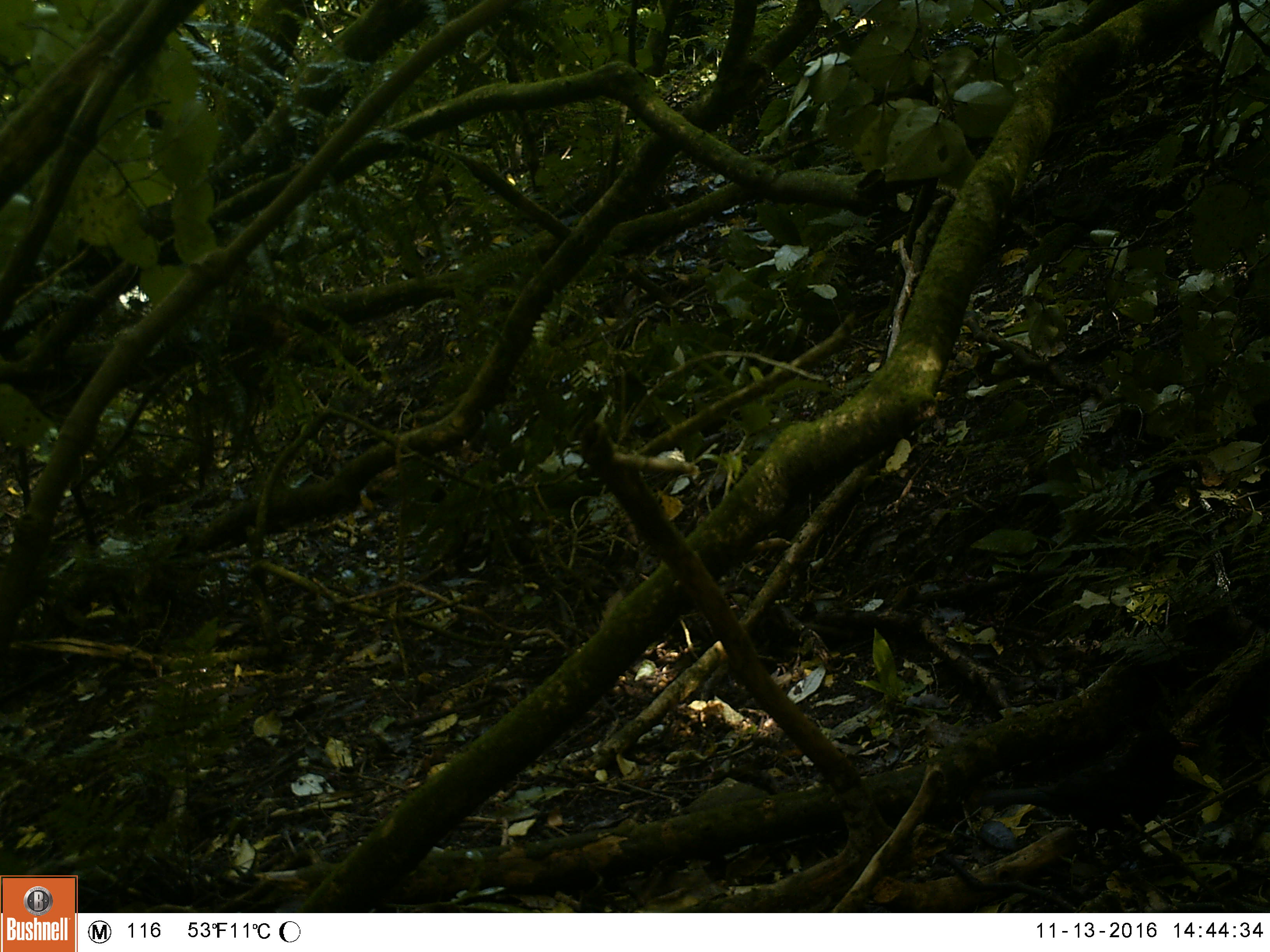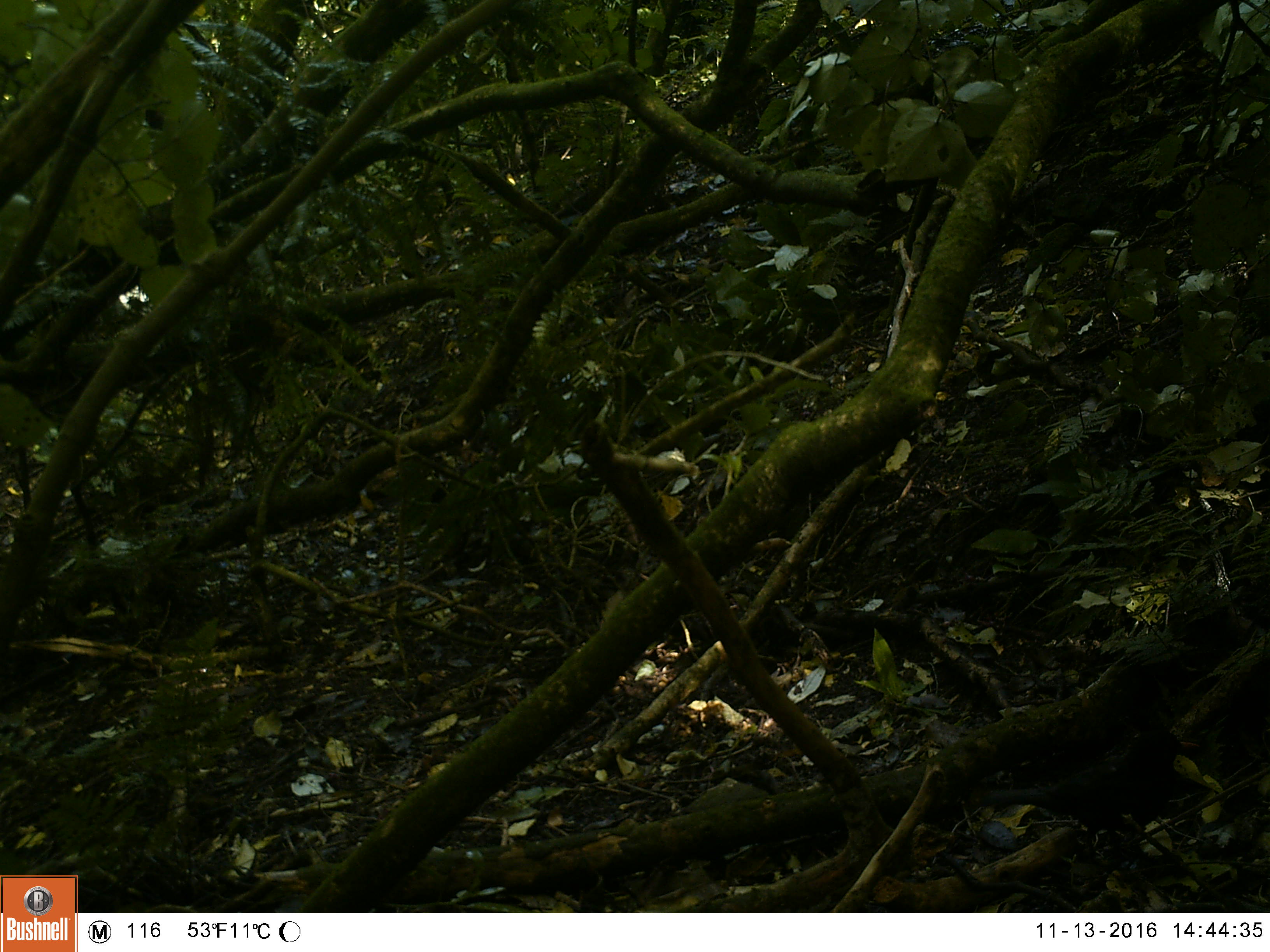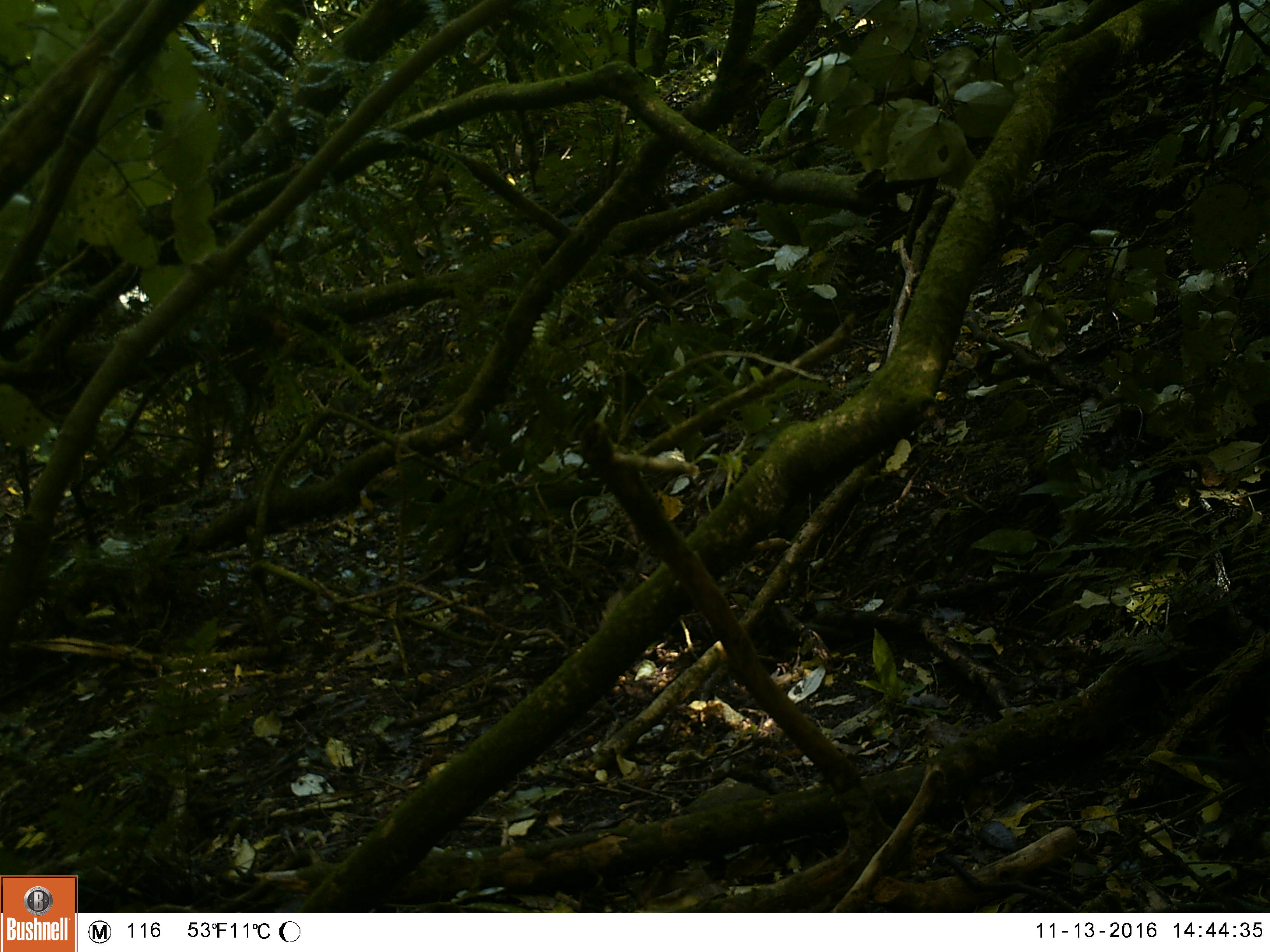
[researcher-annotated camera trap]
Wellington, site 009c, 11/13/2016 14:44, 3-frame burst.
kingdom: Animalia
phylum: Chordata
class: Aves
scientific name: Aves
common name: bird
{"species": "bird (Aves)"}